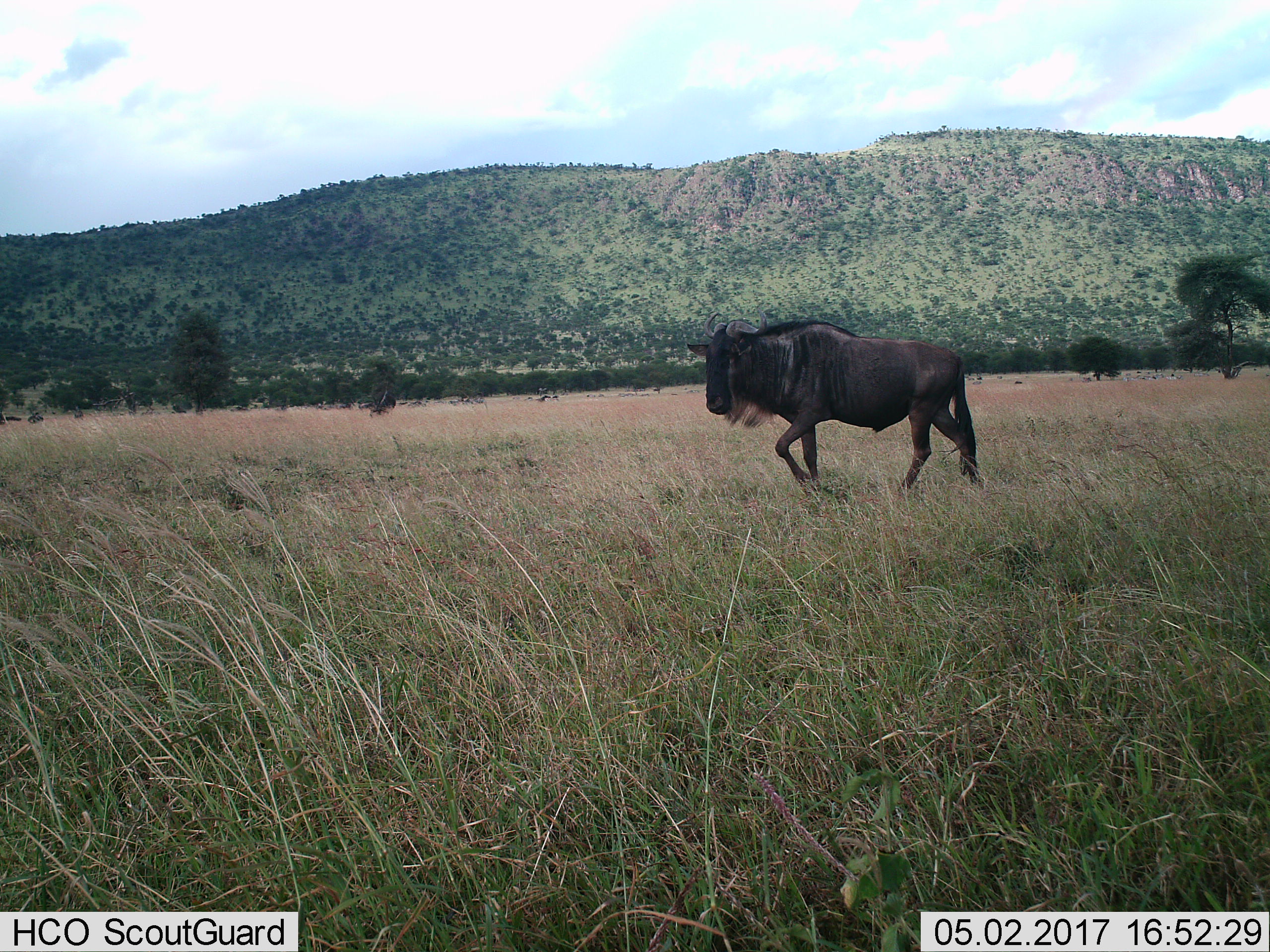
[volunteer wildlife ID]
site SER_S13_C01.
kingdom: Animalia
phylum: Chordata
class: Mammalia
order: Artiodactyla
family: Bovidae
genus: Connochaetes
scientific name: Connochaetes taurinus taurinus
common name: blue wildebeest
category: wildebeestblue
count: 1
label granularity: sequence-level